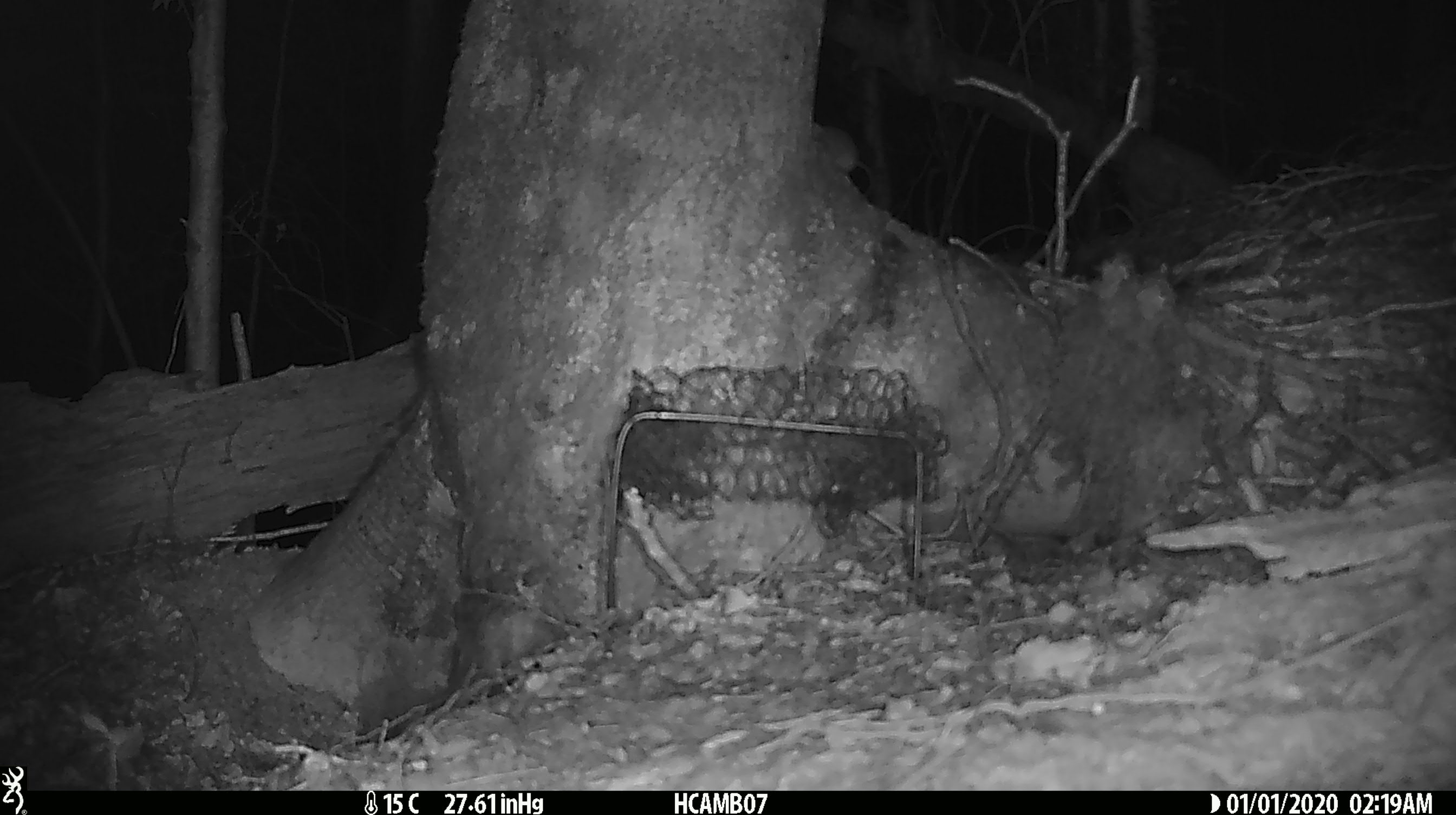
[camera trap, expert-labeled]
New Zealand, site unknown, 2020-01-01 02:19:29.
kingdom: Animalia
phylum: Chordata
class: Mammalia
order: Rodentia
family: Muridae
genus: Mus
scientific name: Mus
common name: mouse